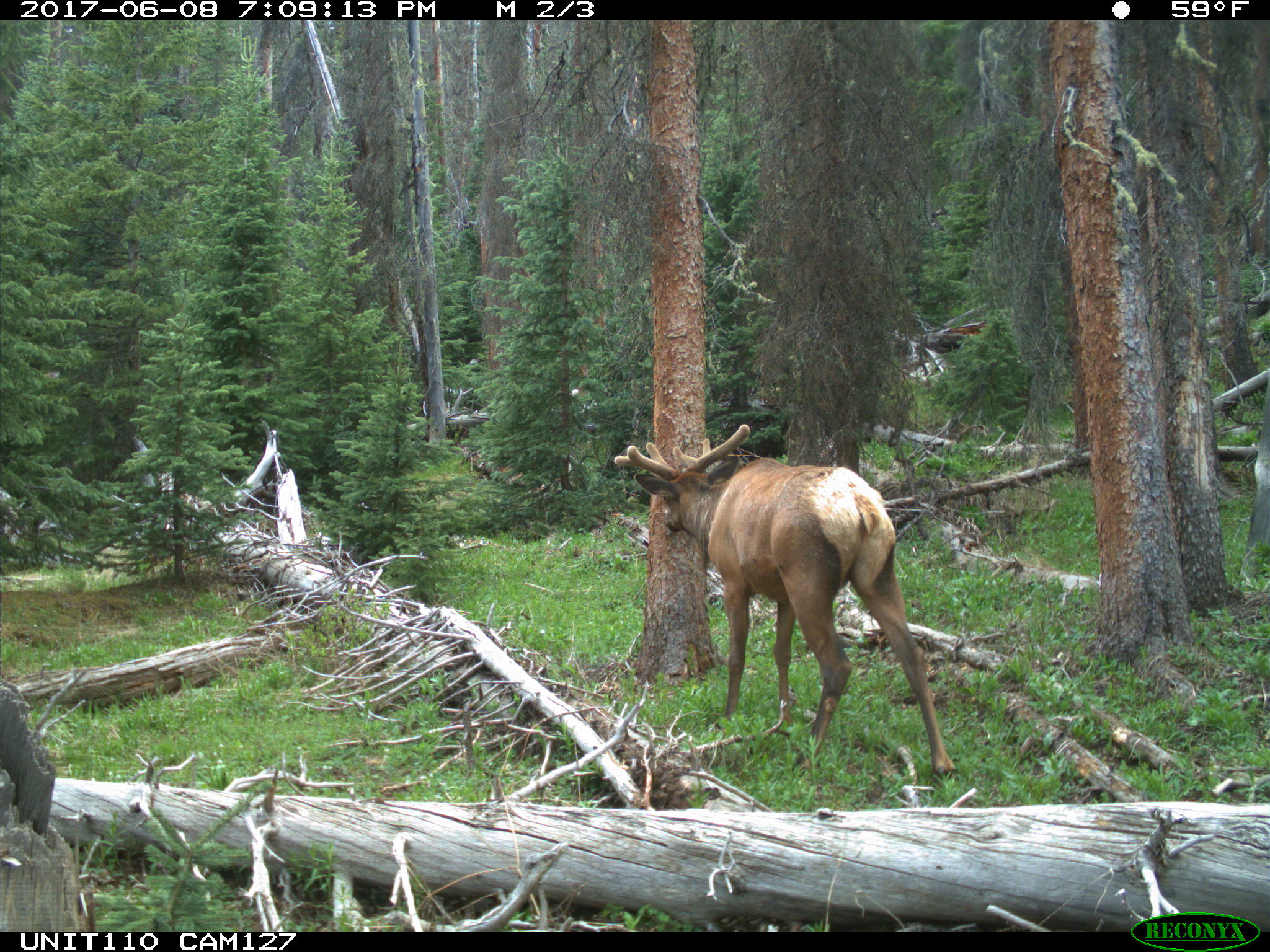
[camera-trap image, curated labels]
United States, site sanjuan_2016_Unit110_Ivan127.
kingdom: Animalia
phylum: Chordata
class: Mammalia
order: Artiodactyla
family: Cervidae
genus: Cervus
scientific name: Cervus elaphus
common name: red deer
Cervus elaphus (red deer).